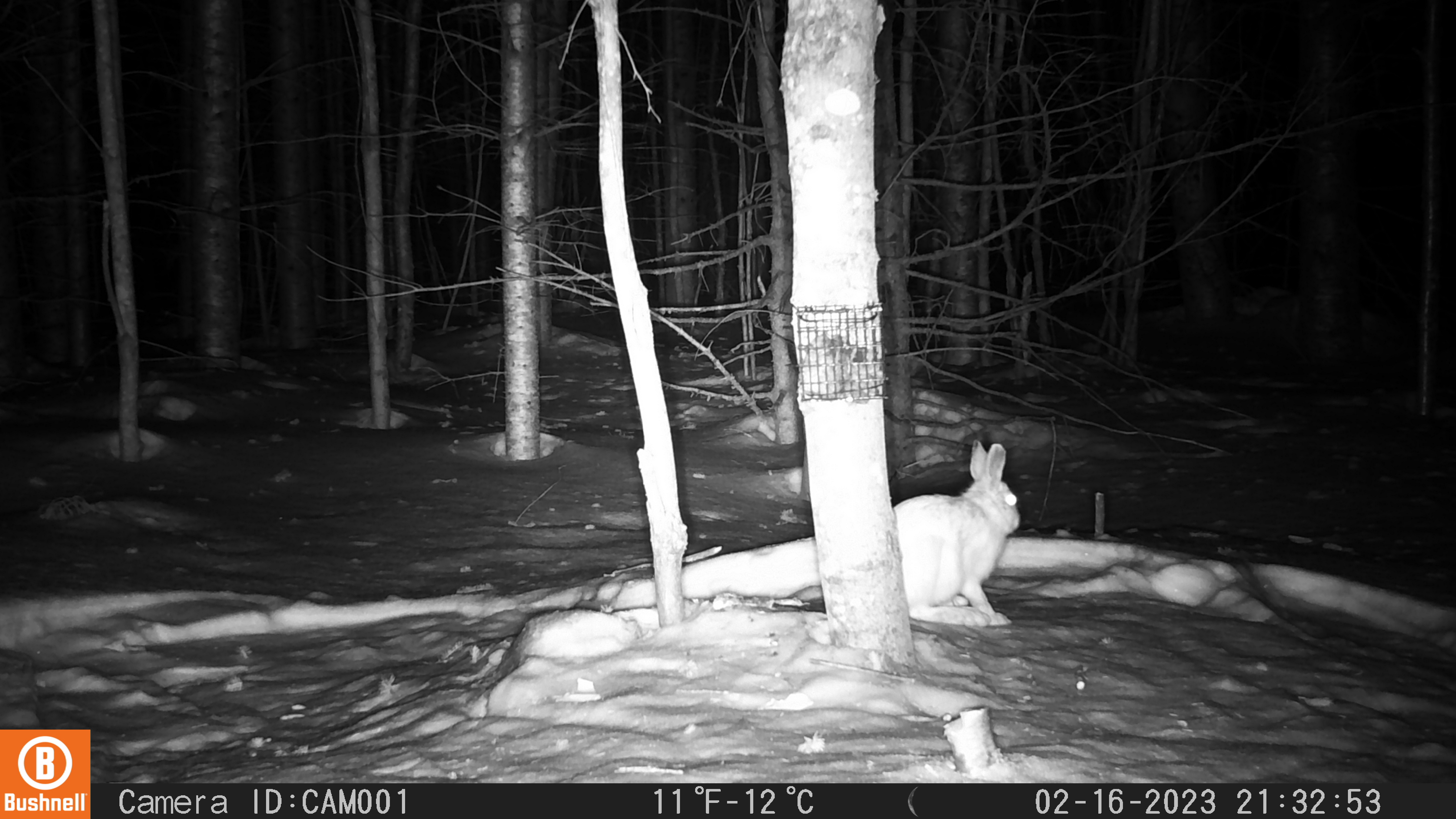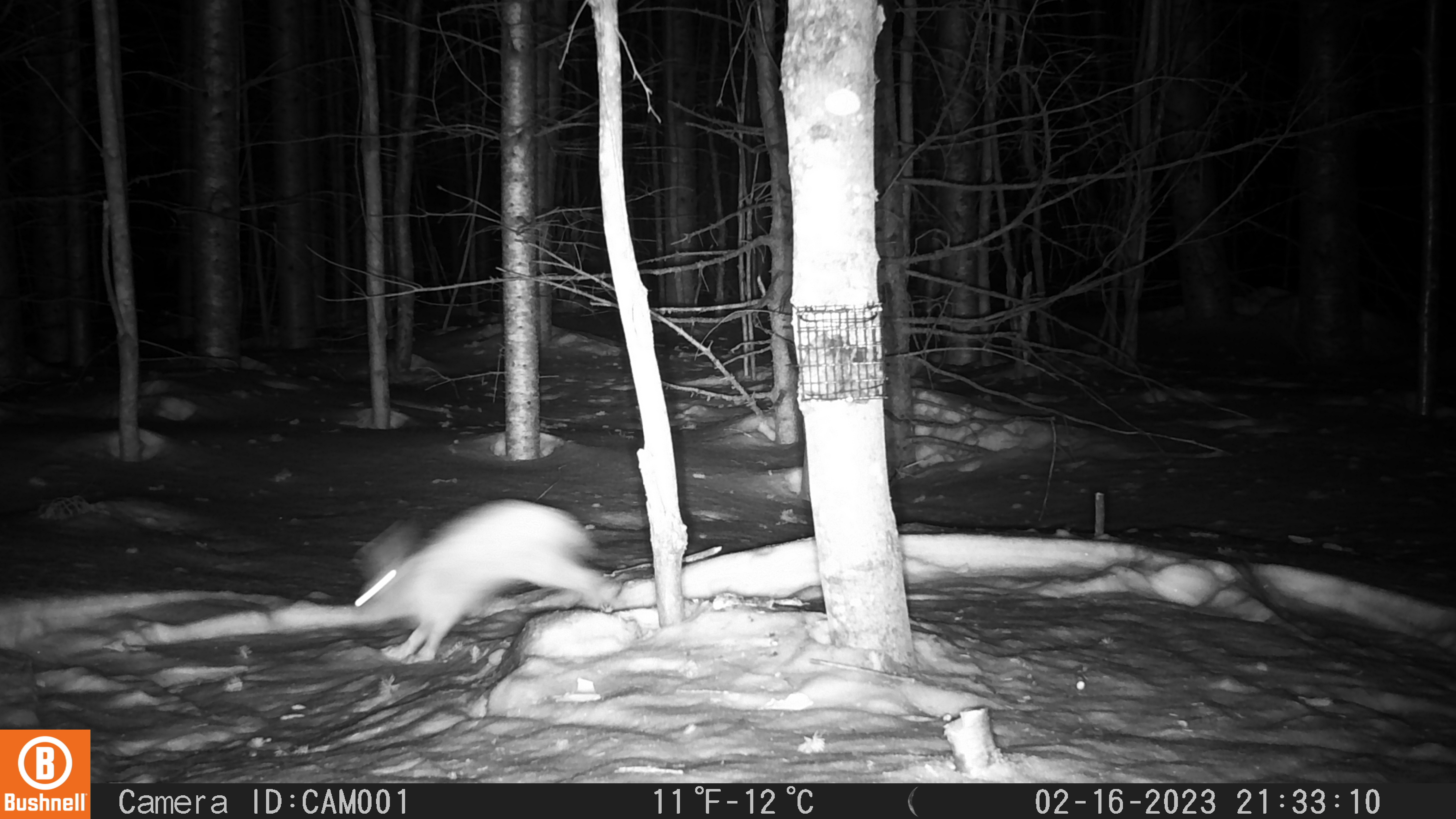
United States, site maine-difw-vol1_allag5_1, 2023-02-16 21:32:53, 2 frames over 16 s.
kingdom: Animalia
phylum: Chordata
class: Mammalia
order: Lagomorpha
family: Leporidae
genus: Lepus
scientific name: Lepus americanus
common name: snowshoe hare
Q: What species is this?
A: Snowshoe hare (Lepus americanus).